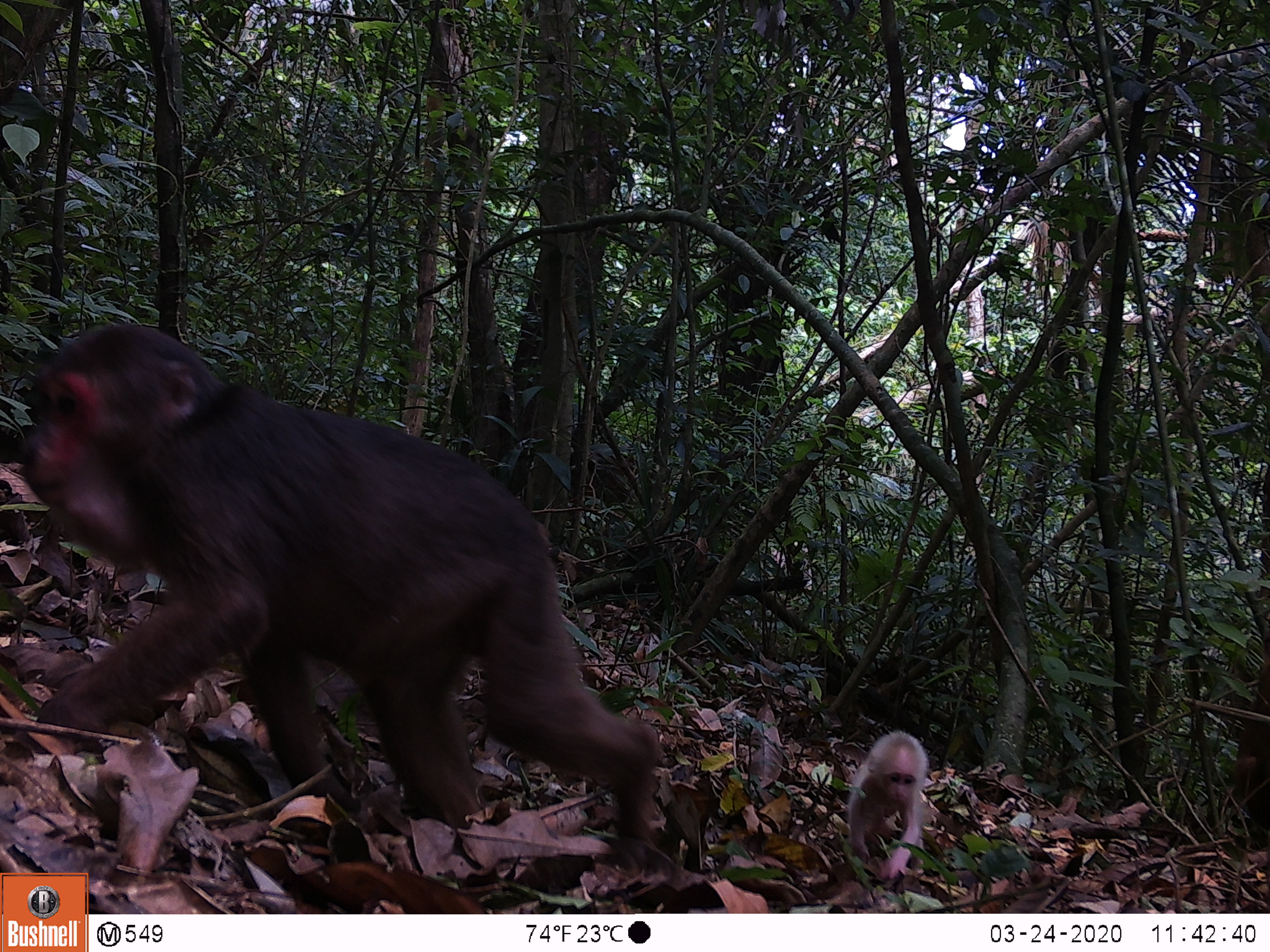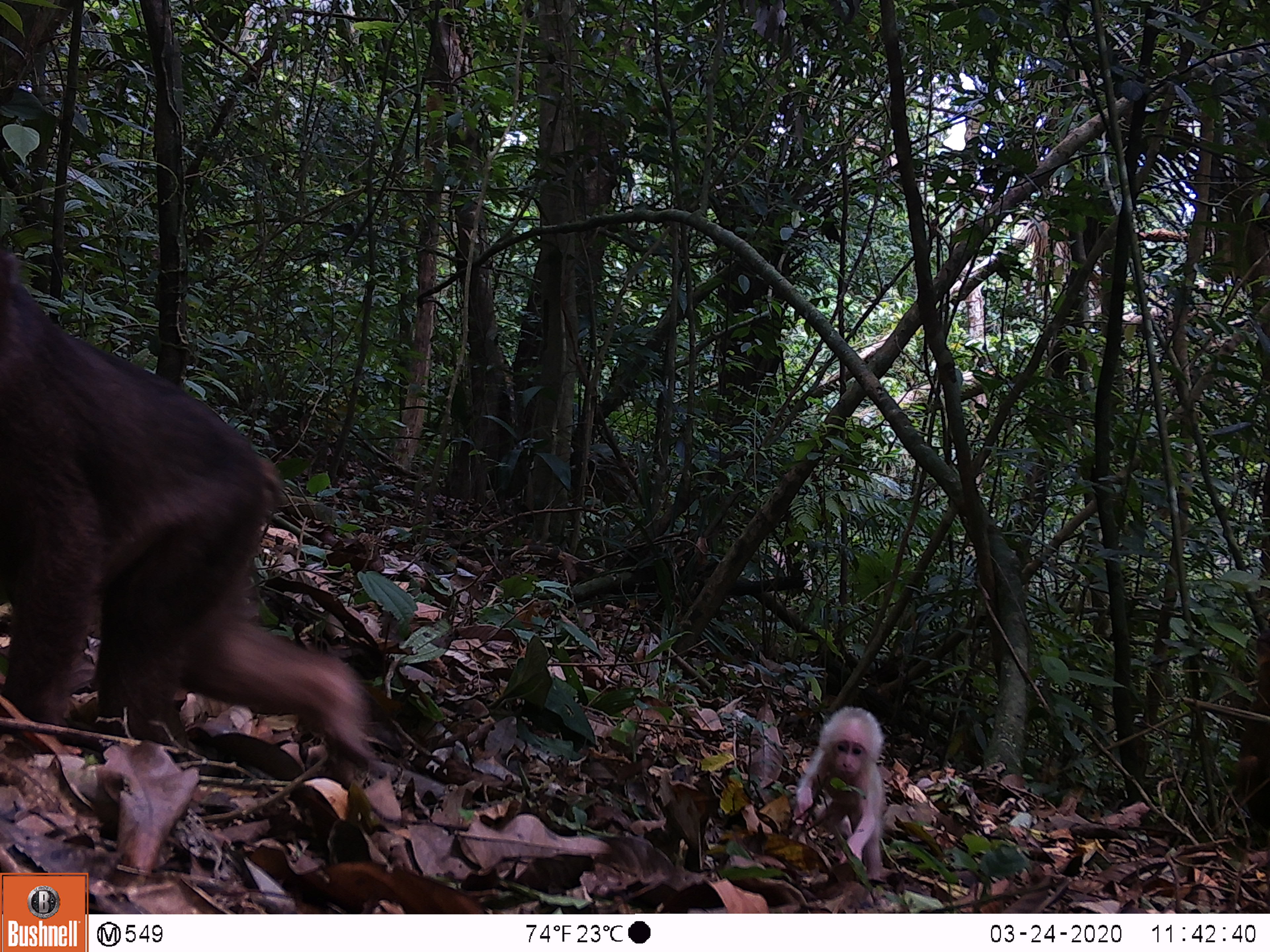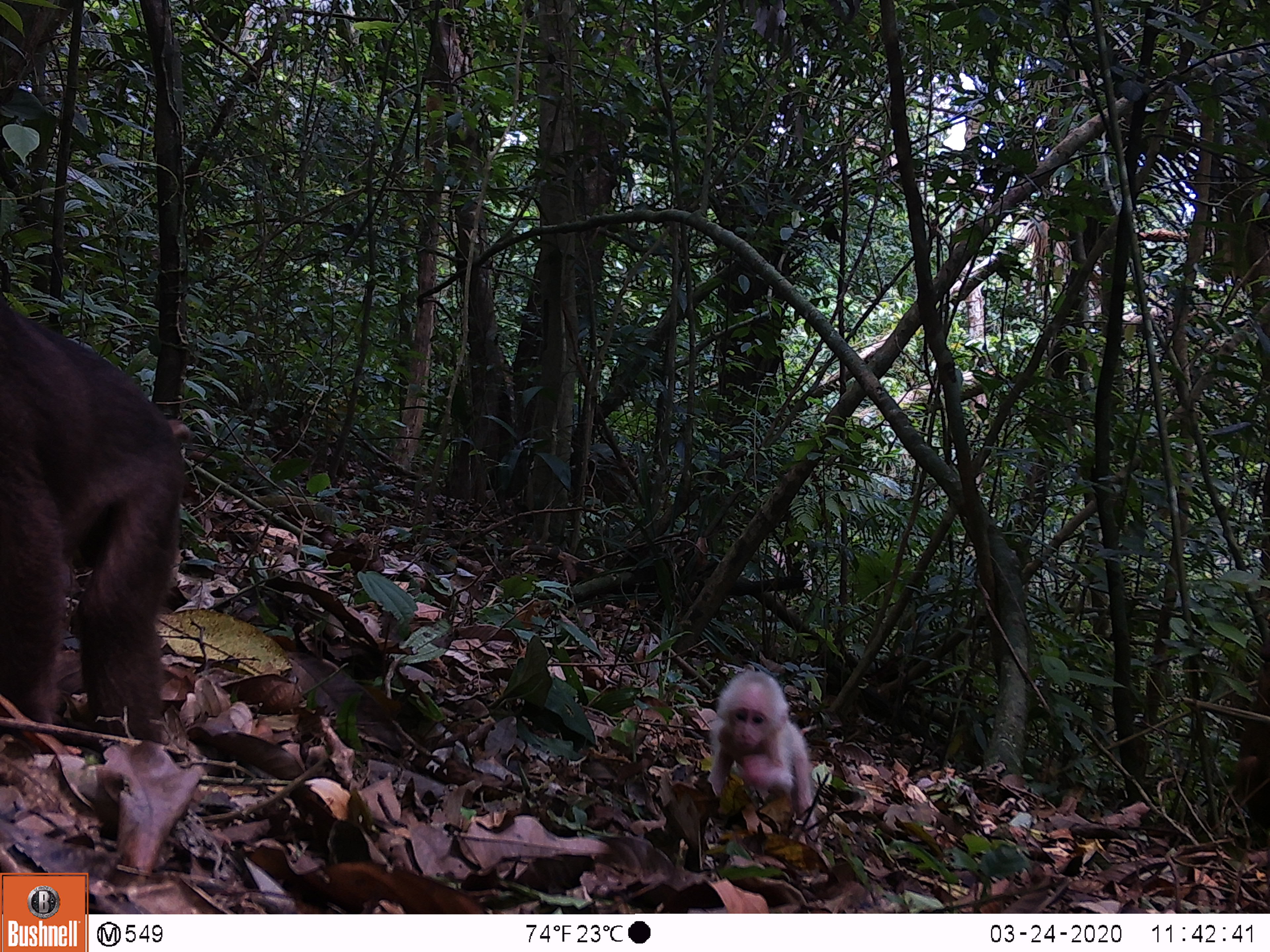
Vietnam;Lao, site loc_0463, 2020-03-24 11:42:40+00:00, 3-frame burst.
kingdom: Animalia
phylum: Chordata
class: Mammalia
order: Primates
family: Cercopithecidae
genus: Macaca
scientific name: Macaca arctoides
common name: stump-tailed macaque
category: stump tailed macaque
Stump tailed macaque (stump-tailed macaque) (Macaca arctoides). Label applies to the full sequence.